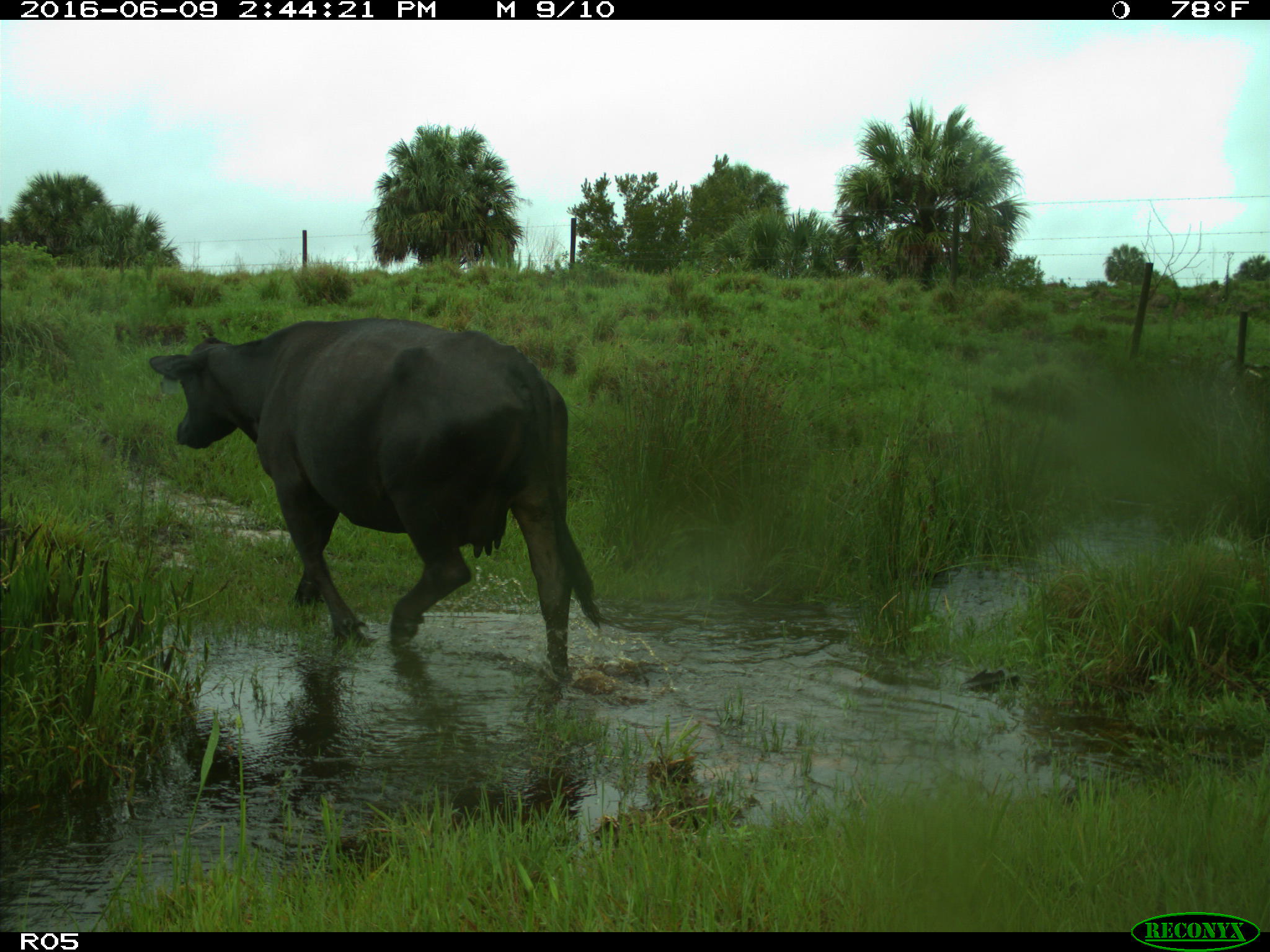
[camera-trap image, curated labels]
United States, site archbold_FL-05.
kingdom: Animalia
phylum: Chordata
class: Mammalia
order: Artiodactyla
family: Bovidae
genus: Bos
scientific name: Bos taurus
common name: domestic cow